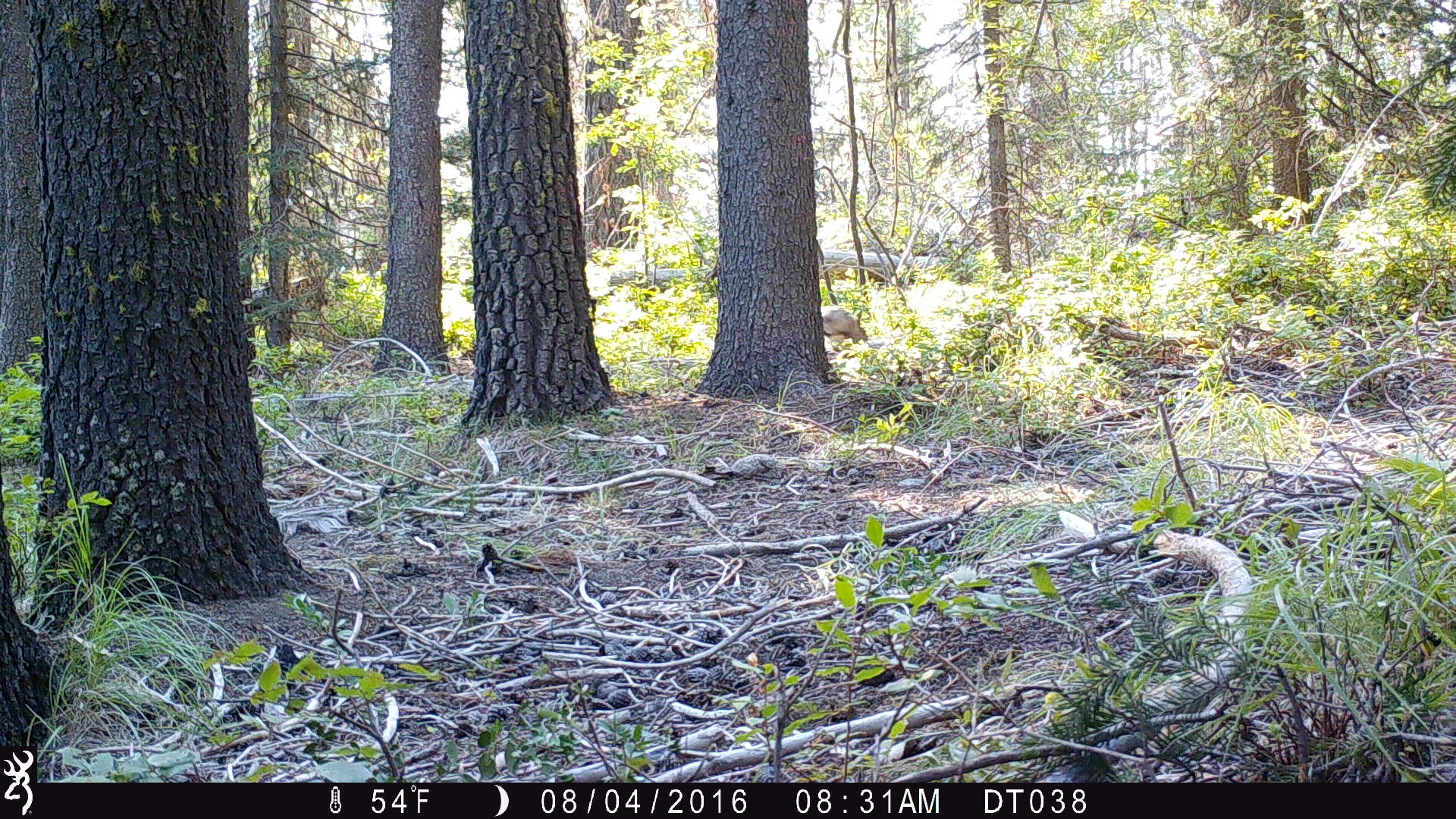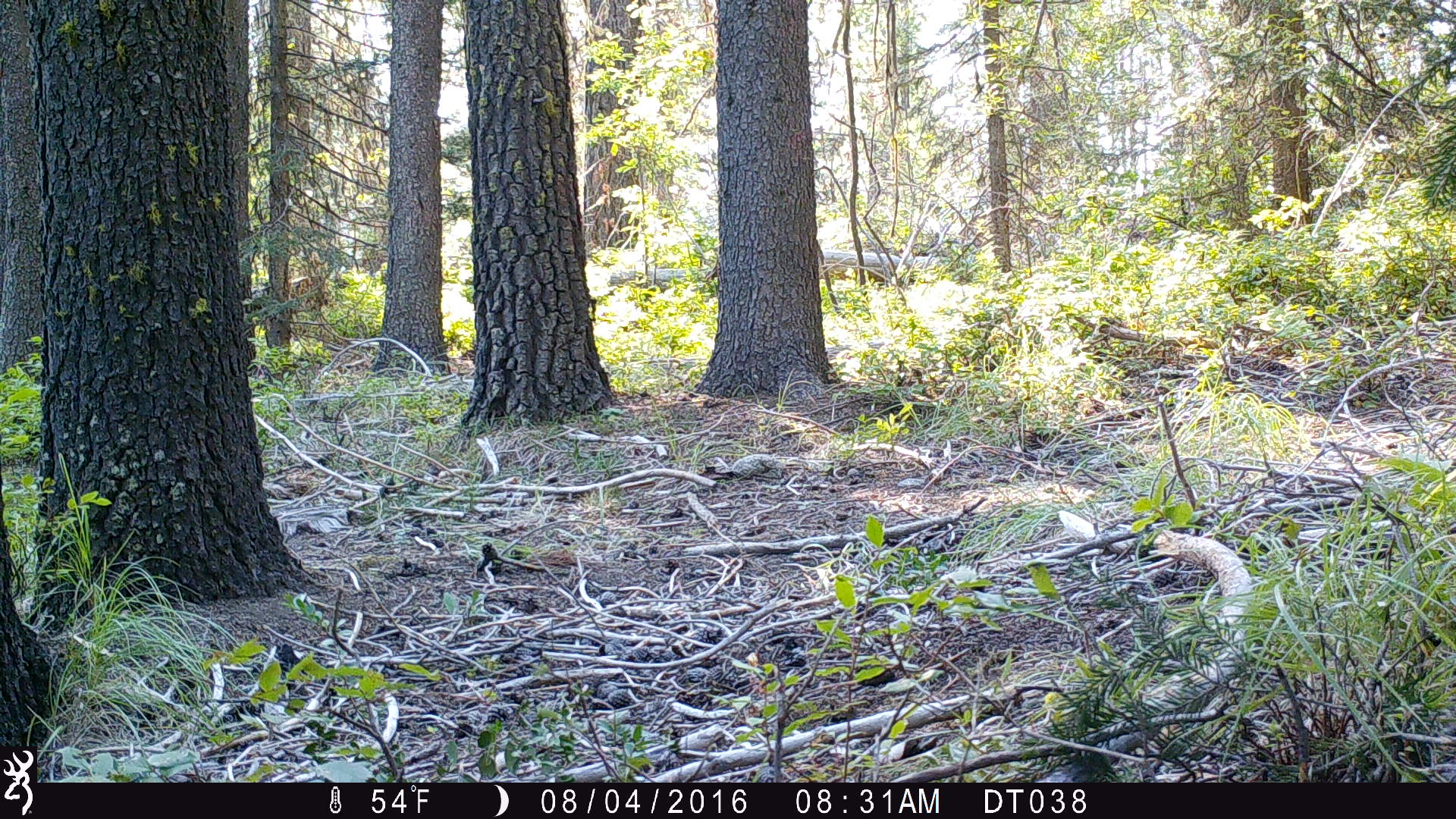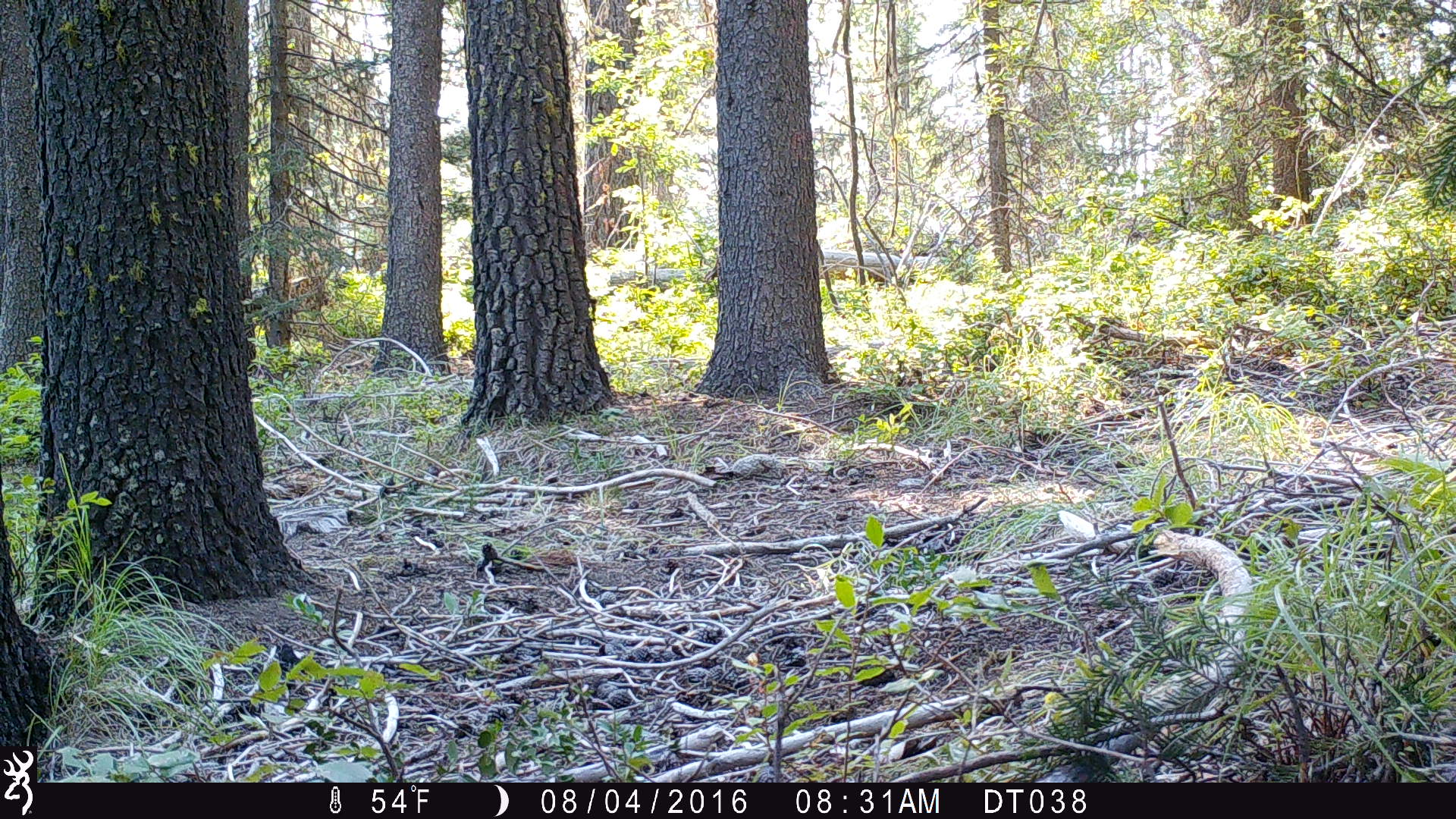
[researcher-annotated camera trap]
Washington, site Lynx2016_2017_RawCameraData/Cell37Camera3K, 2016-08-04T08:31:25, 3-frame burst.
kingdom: Animalia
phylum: Chordata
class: Mammalia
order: Lagomorpha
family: Leporidae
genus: Lepus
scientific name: Lepus americanus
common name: snowshoe hare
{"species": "Lepus americanus (snowshoe hare)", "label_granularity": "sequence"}